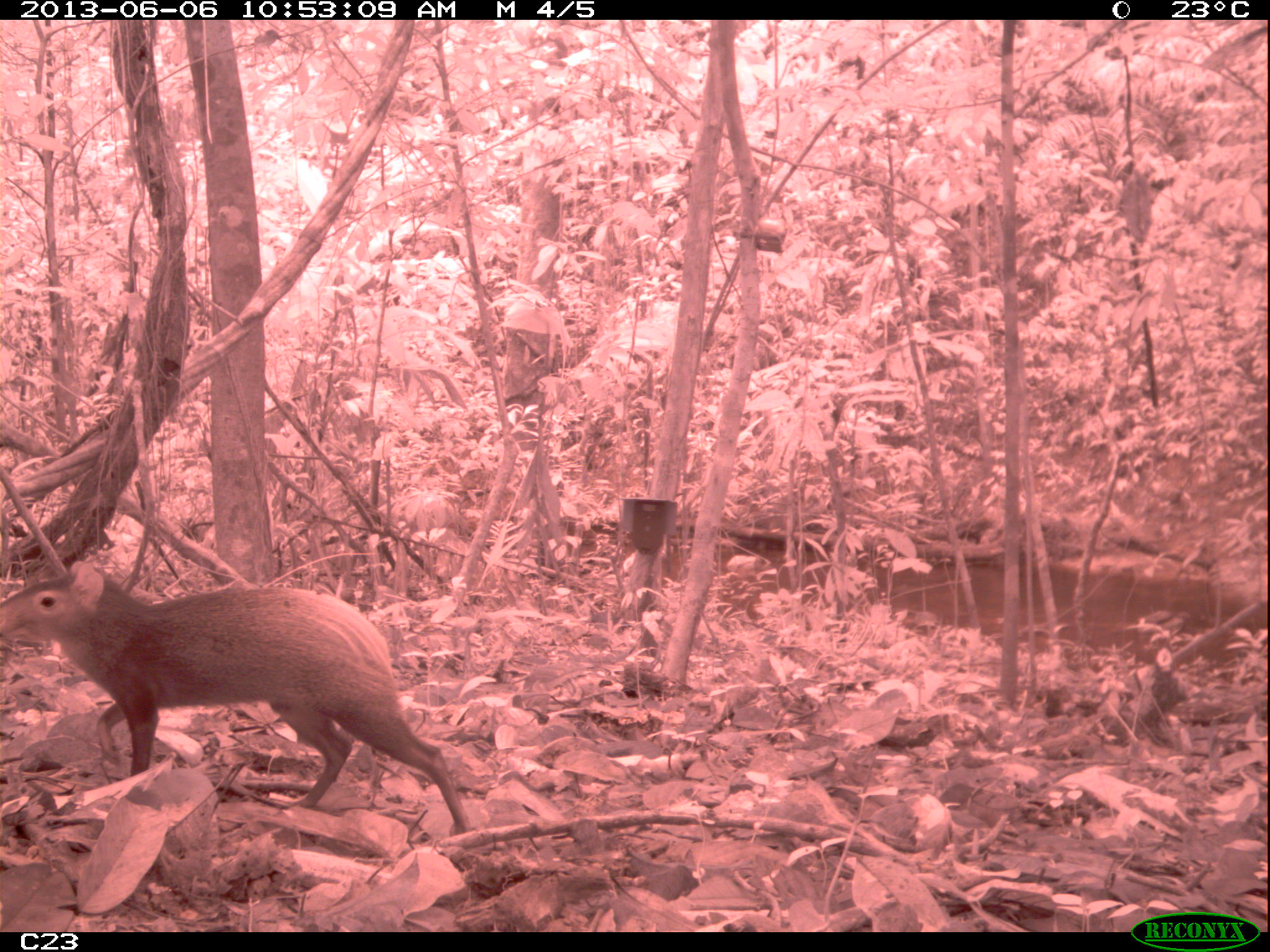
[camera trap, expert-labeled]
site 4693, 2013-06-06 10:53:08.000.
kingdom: Animalia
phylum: Chordata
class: Mammalia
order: Rodentia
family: Dasyproctidae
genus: Dasyprocta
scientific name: Dasyprocta leporina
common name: red-rumped agouti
Dasyprocta leporina (red-rumped agouti), count 1, age adult.